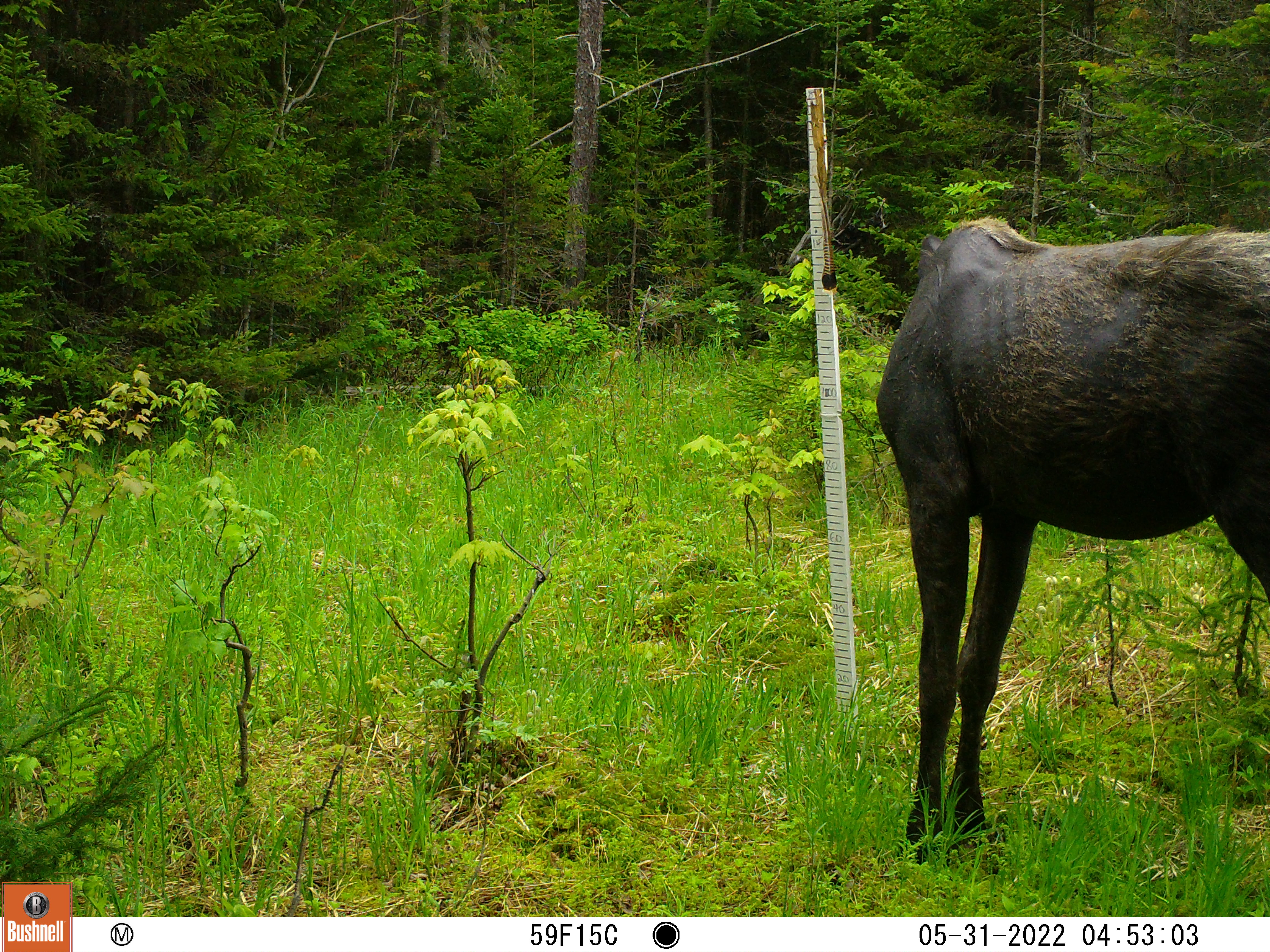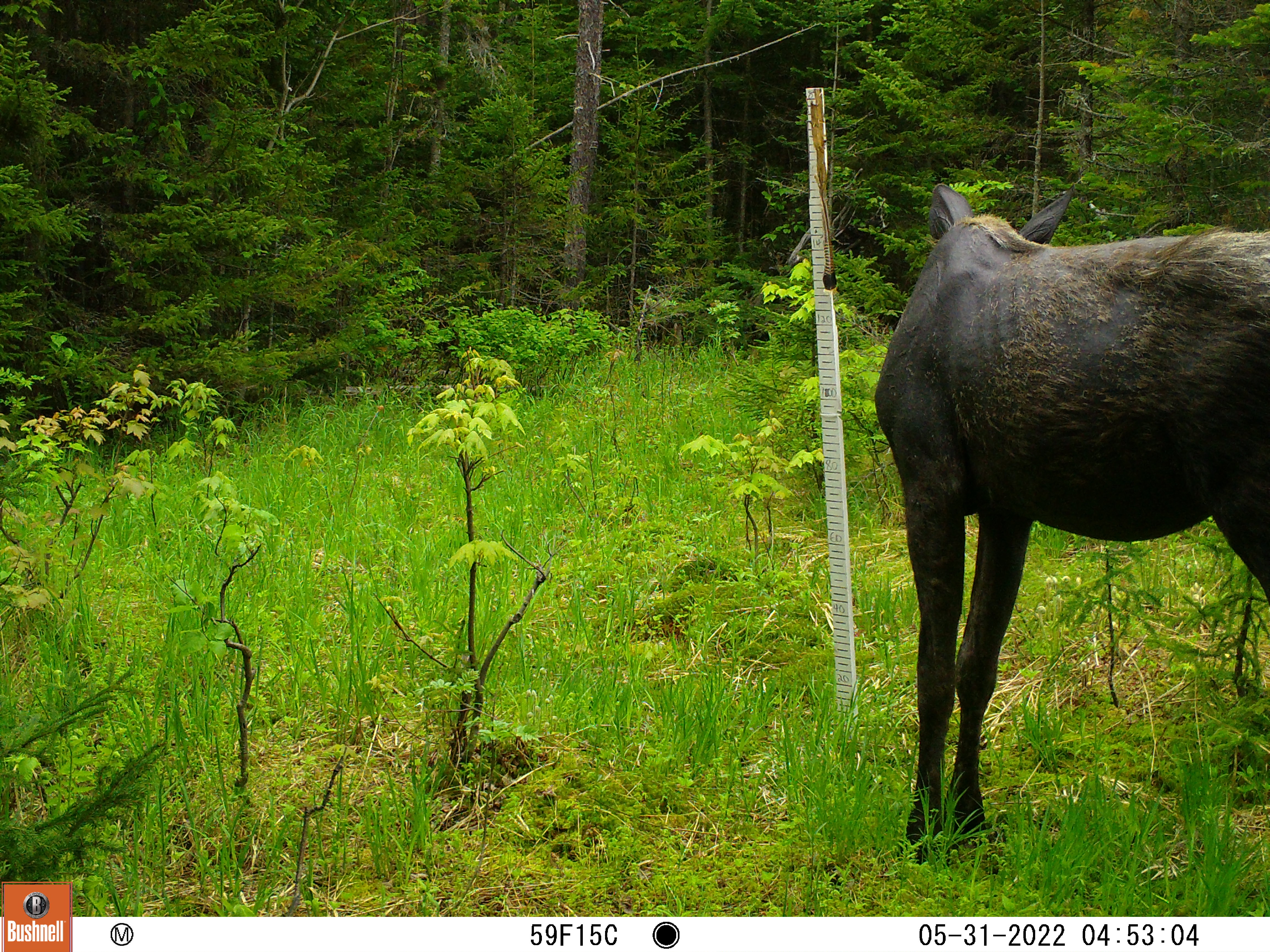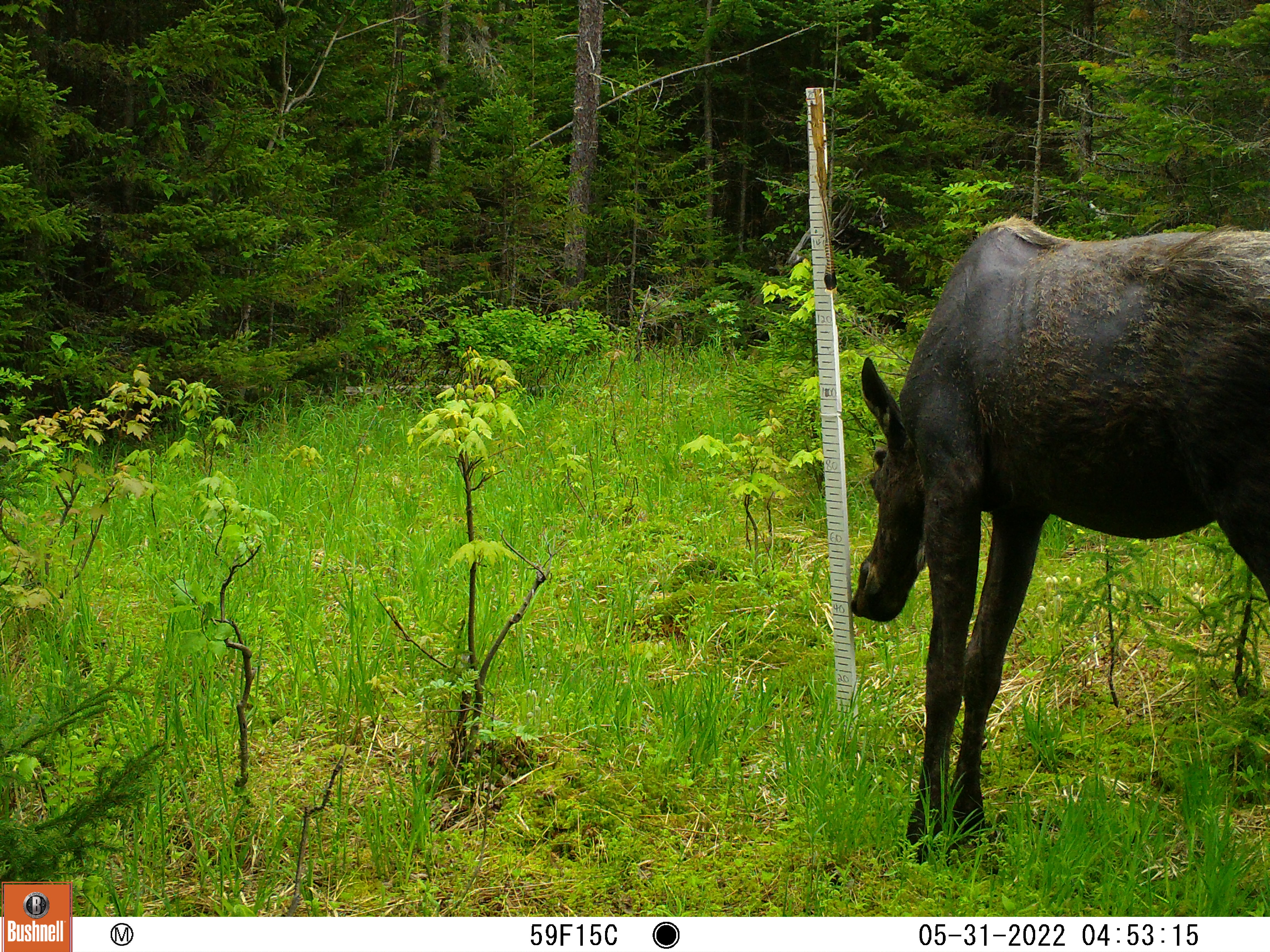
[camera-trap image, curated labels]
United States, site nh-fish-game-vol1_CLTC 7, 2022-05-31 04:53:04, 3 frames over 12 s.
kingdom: Animalia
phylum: Chordata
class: Mammalia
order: Artiodactyla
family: Cervidae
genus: Alces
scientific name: Alces alces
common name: moose